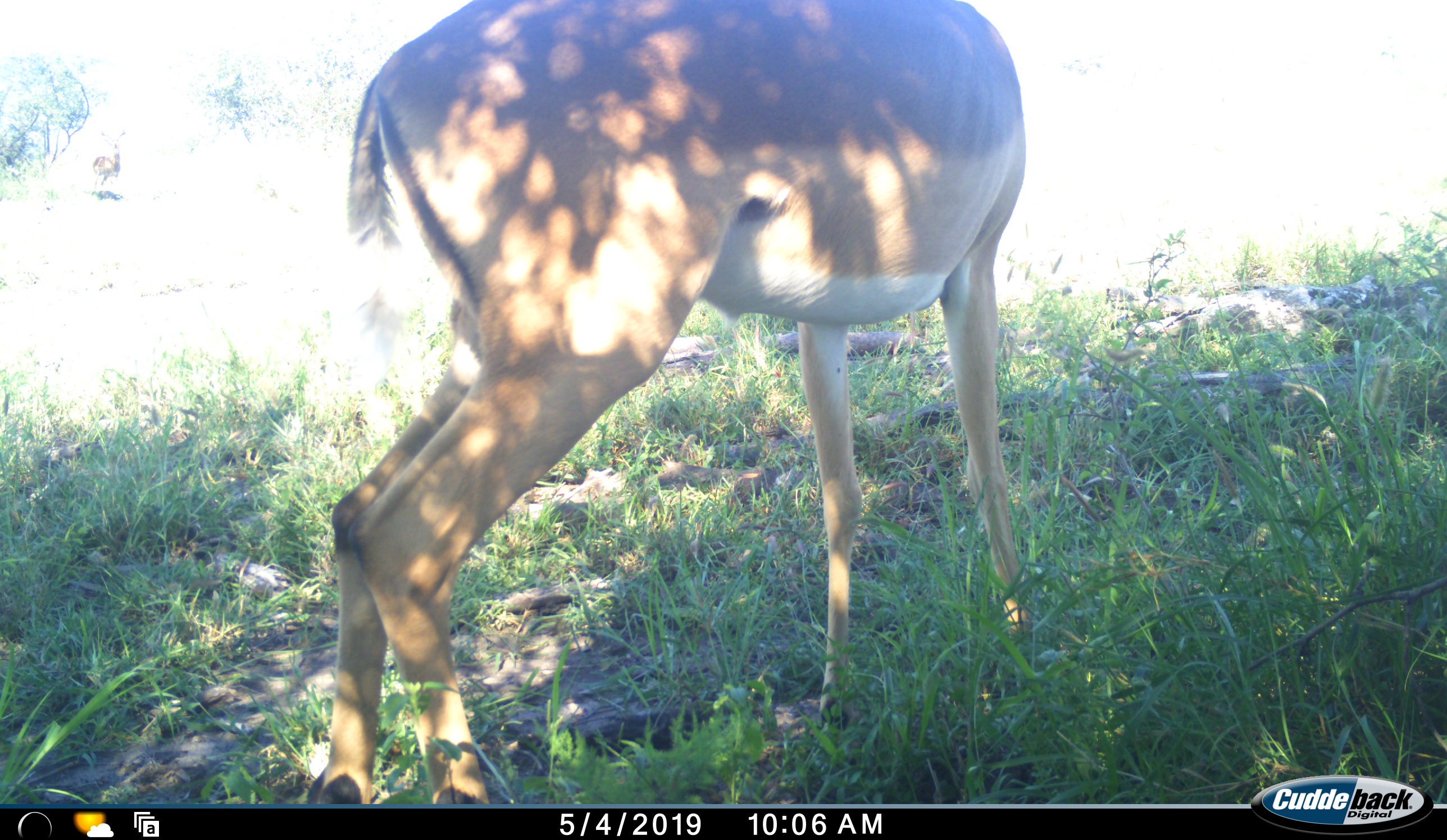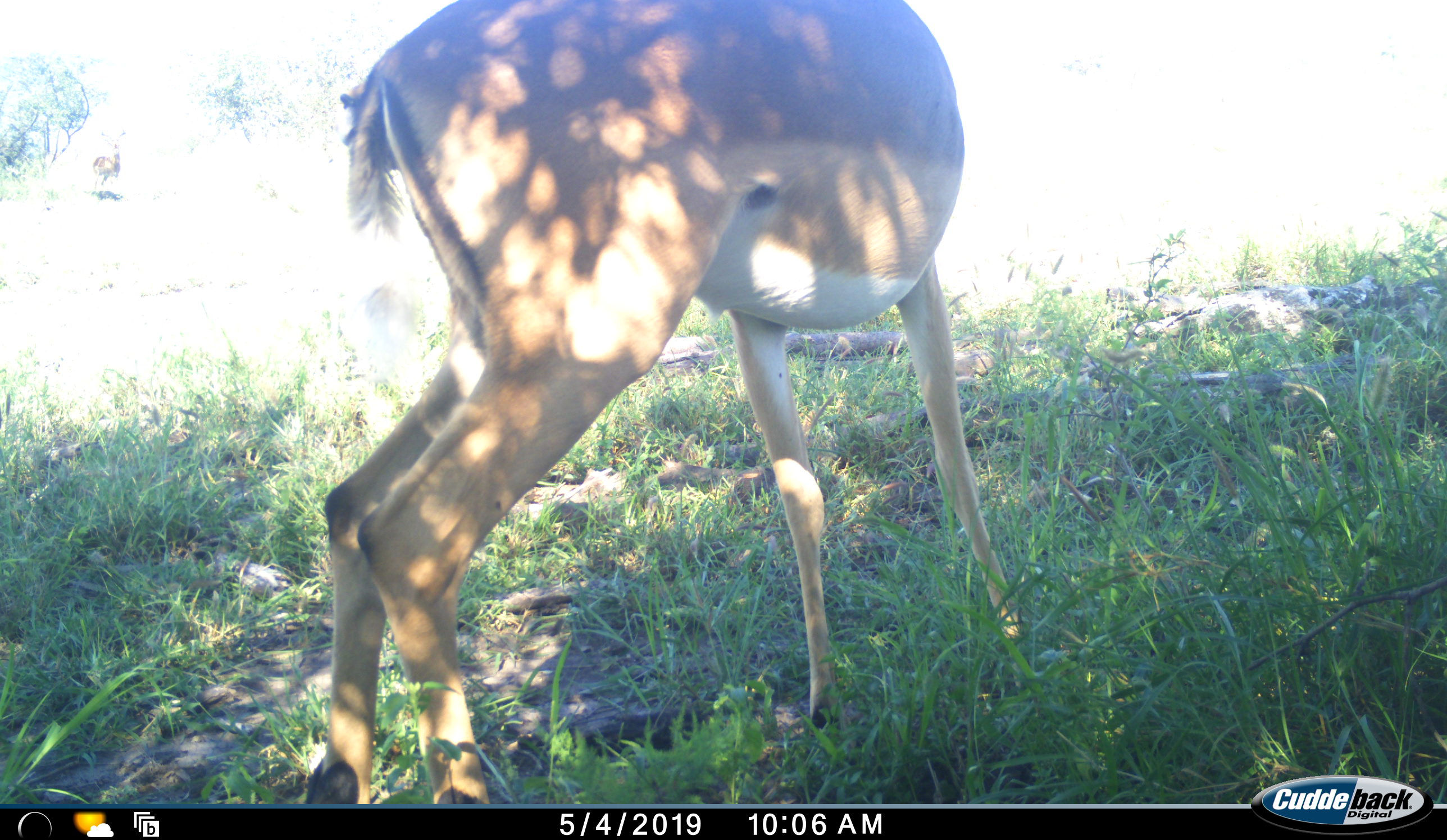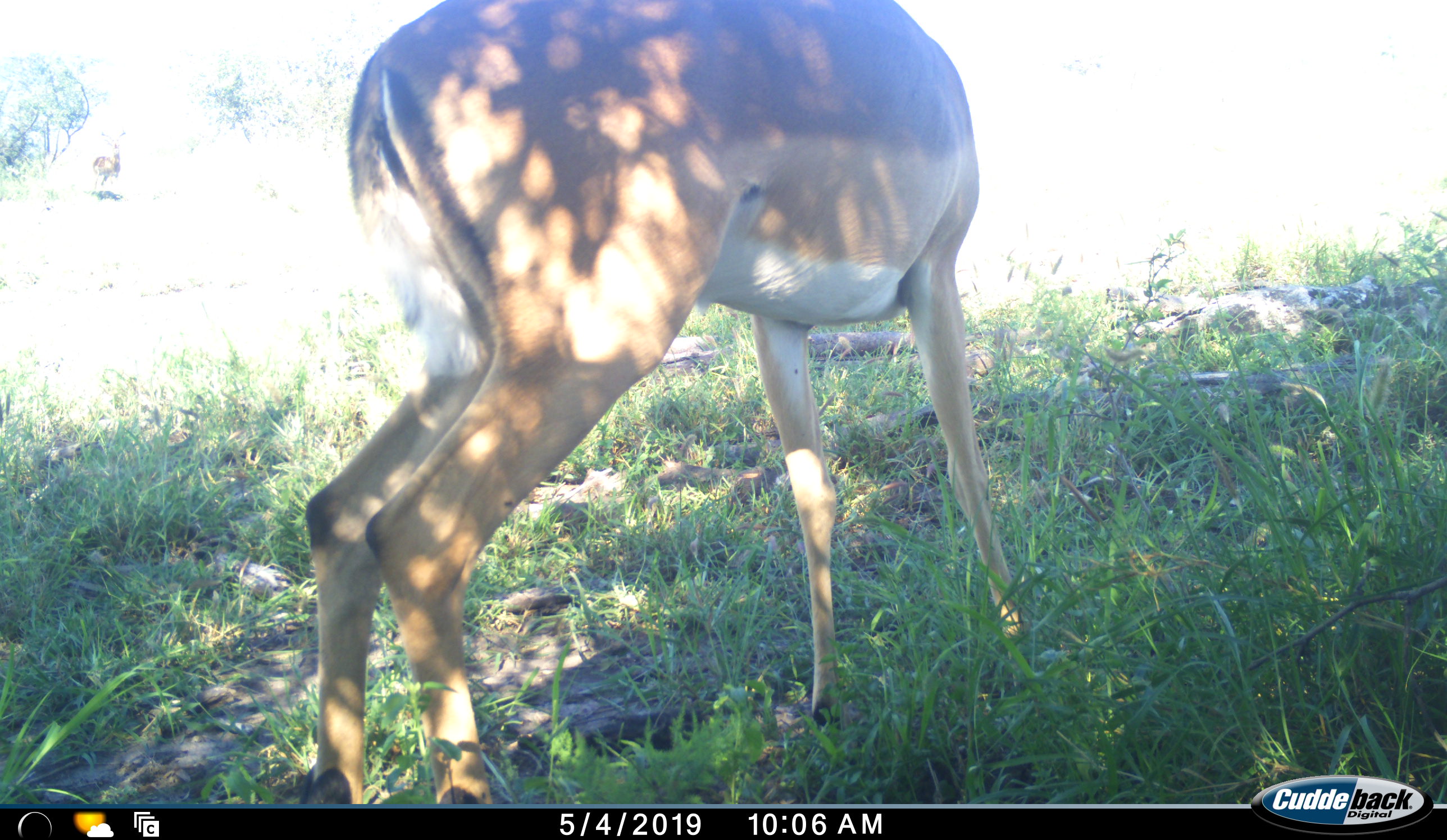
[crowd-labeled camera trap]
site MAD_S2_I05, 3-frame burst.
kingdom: Animalia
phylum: Chordata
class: Mammalia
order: Artiodactyla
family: Bovidae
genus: Aepyceros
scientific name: Aepyceros melampus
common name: impala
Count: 1.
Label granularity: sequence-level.